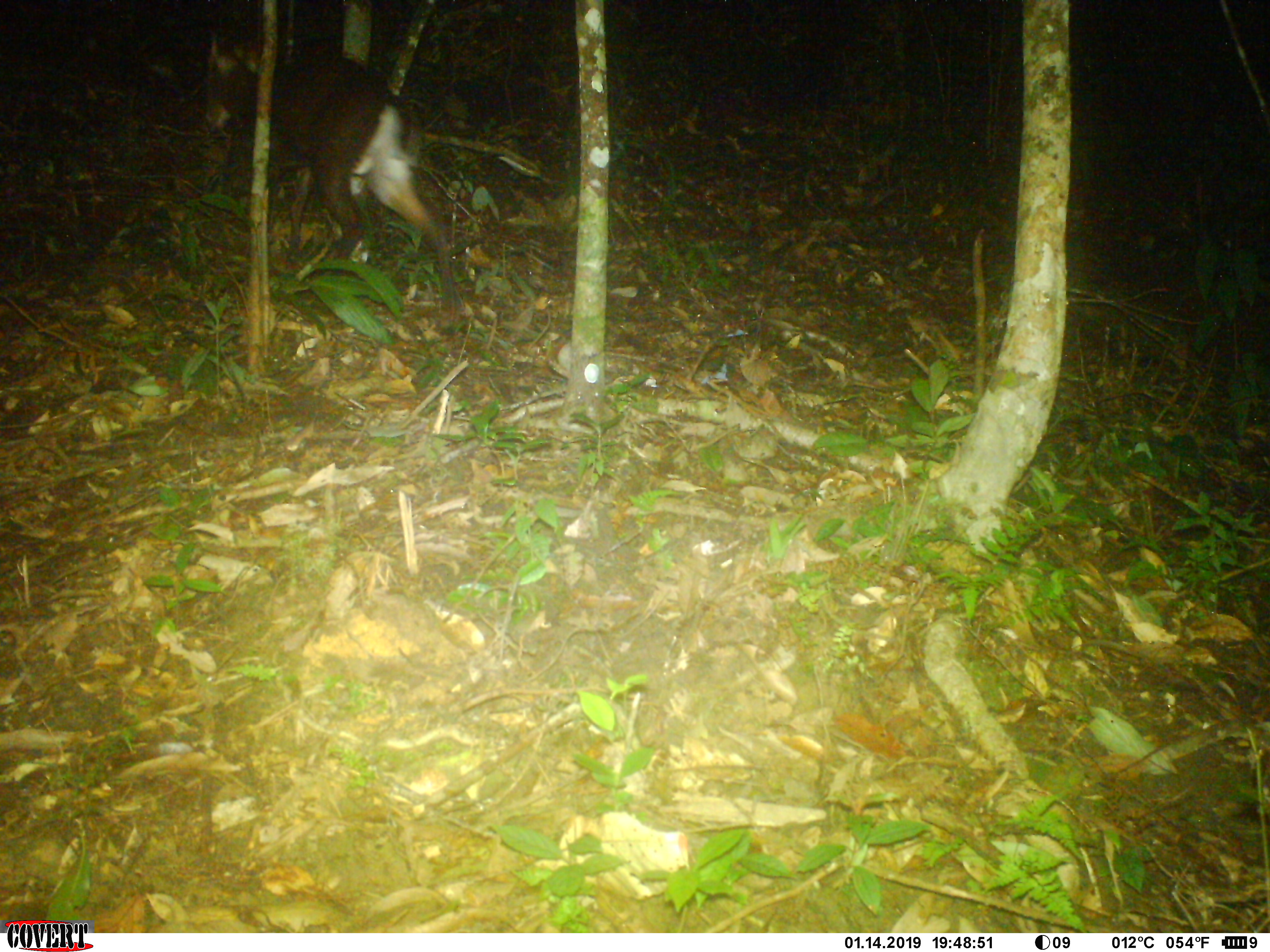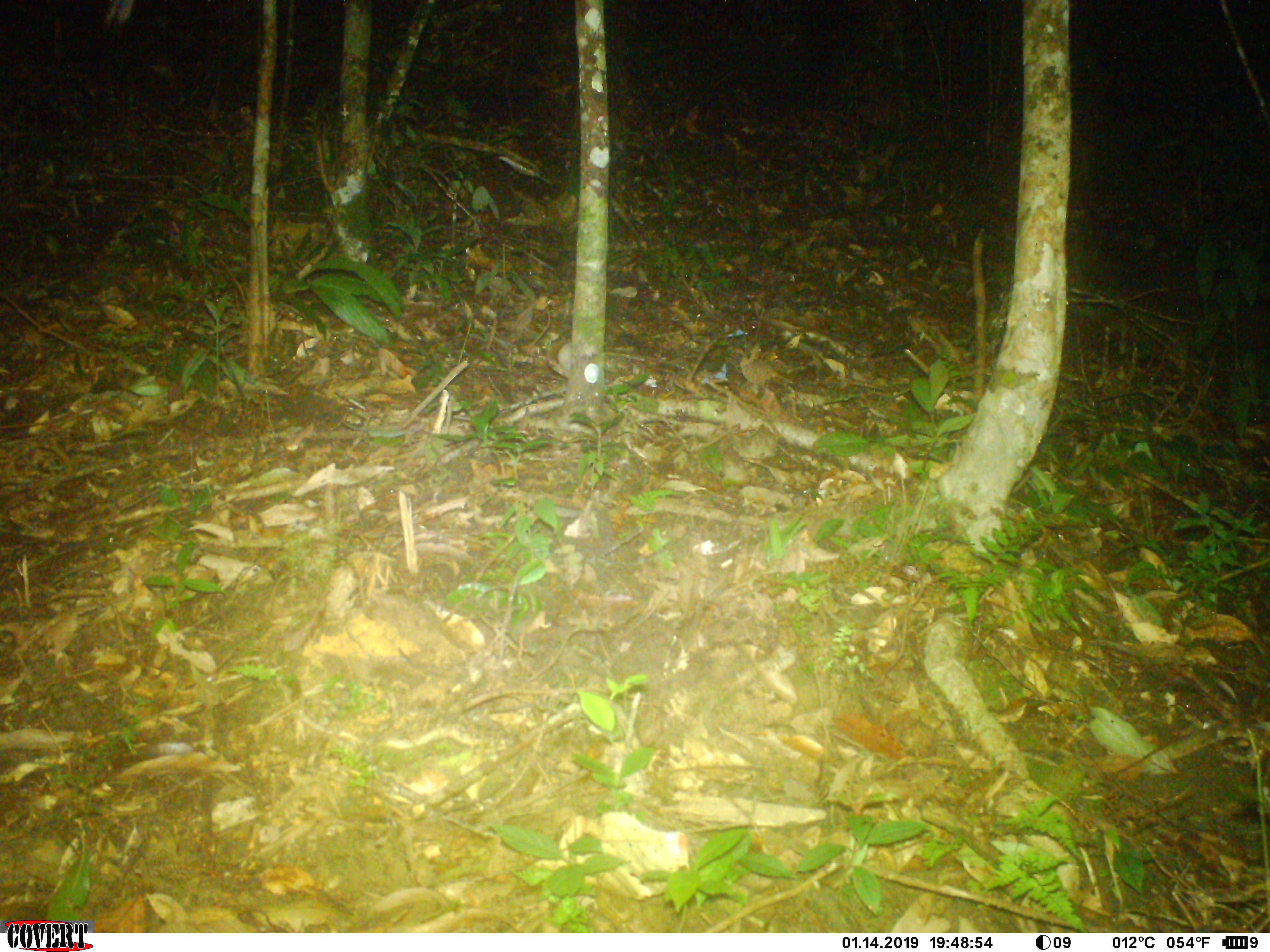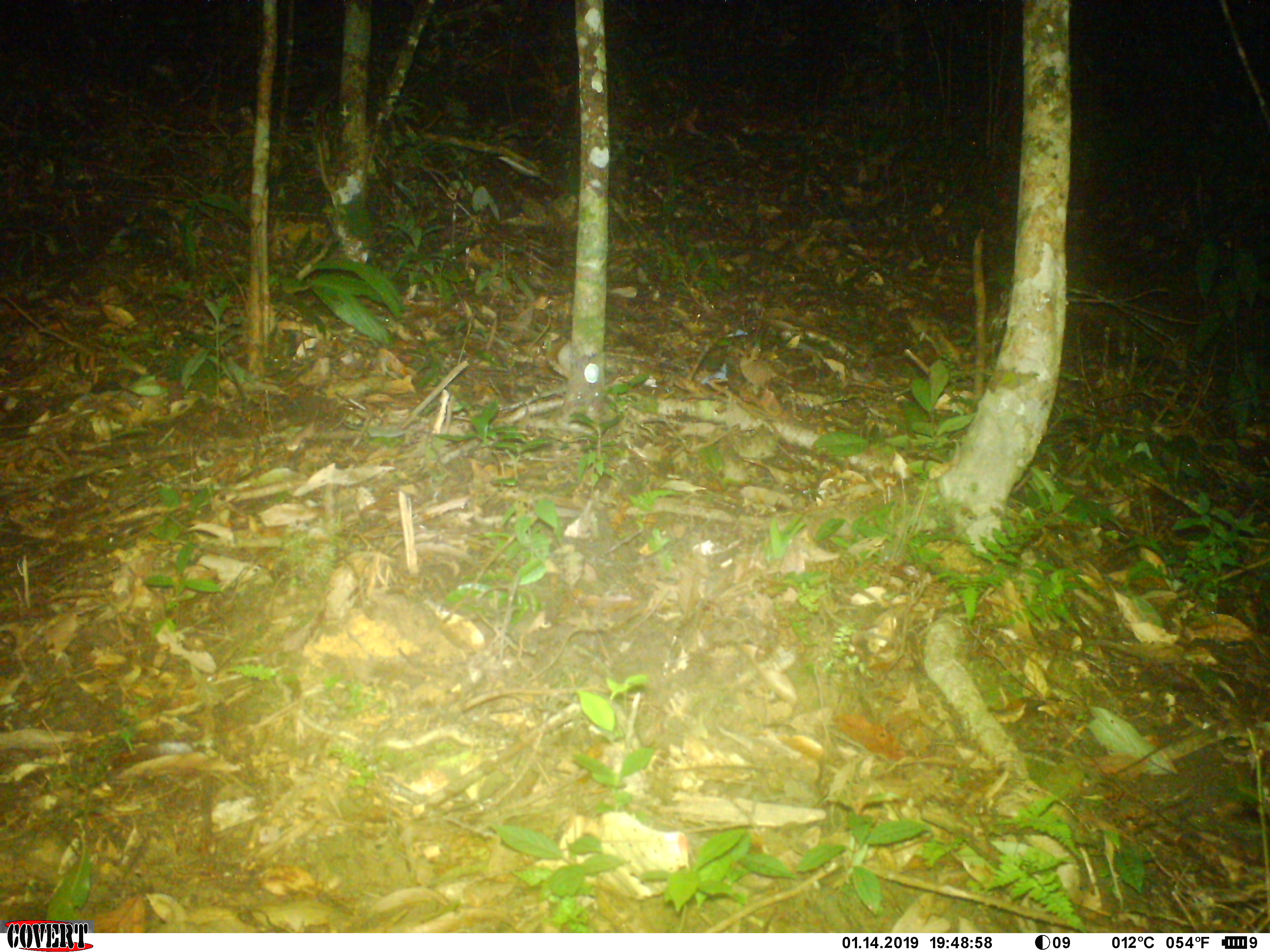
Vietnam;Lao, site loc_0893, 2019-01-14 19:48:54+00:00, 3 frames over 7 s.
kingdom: Animalia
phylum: Chordata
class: Mammalia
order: Artiodactyla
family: Cervidae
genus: Muntiacus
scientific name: Muntiacus rooseveltorum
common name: roosevelt's muntjac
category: roosevelts muntjac group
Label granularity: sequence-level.